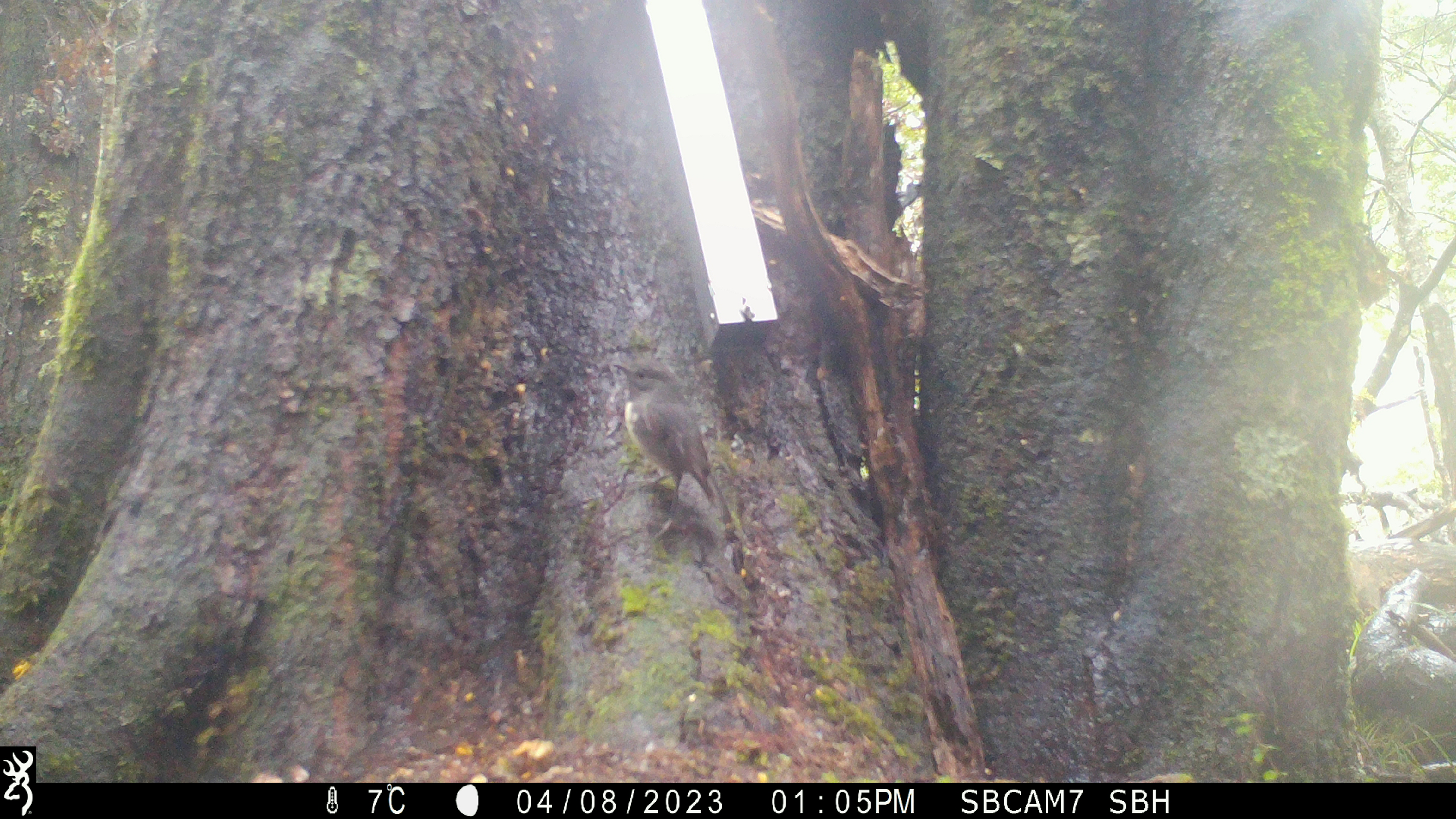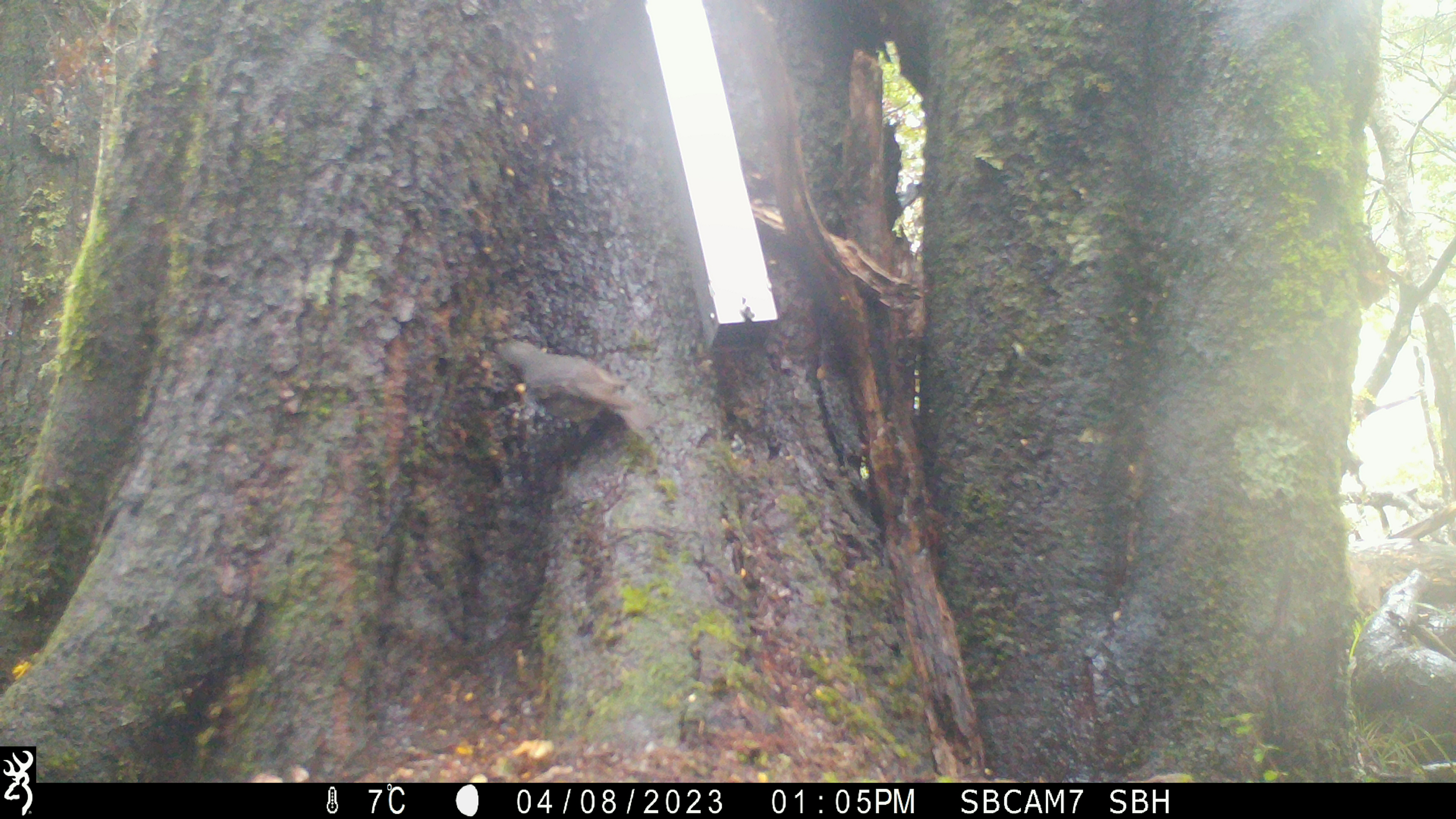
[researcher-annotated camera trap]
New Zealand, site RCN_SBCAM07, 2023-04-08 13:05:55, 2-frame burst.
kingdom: Animalia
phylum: Chordata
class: Aves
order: Passeriformes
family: Petroicidae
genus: Petroica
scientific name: Petroica australis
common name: new zealand robin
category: robin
Robin (new zealand robin) (Petroica australis).